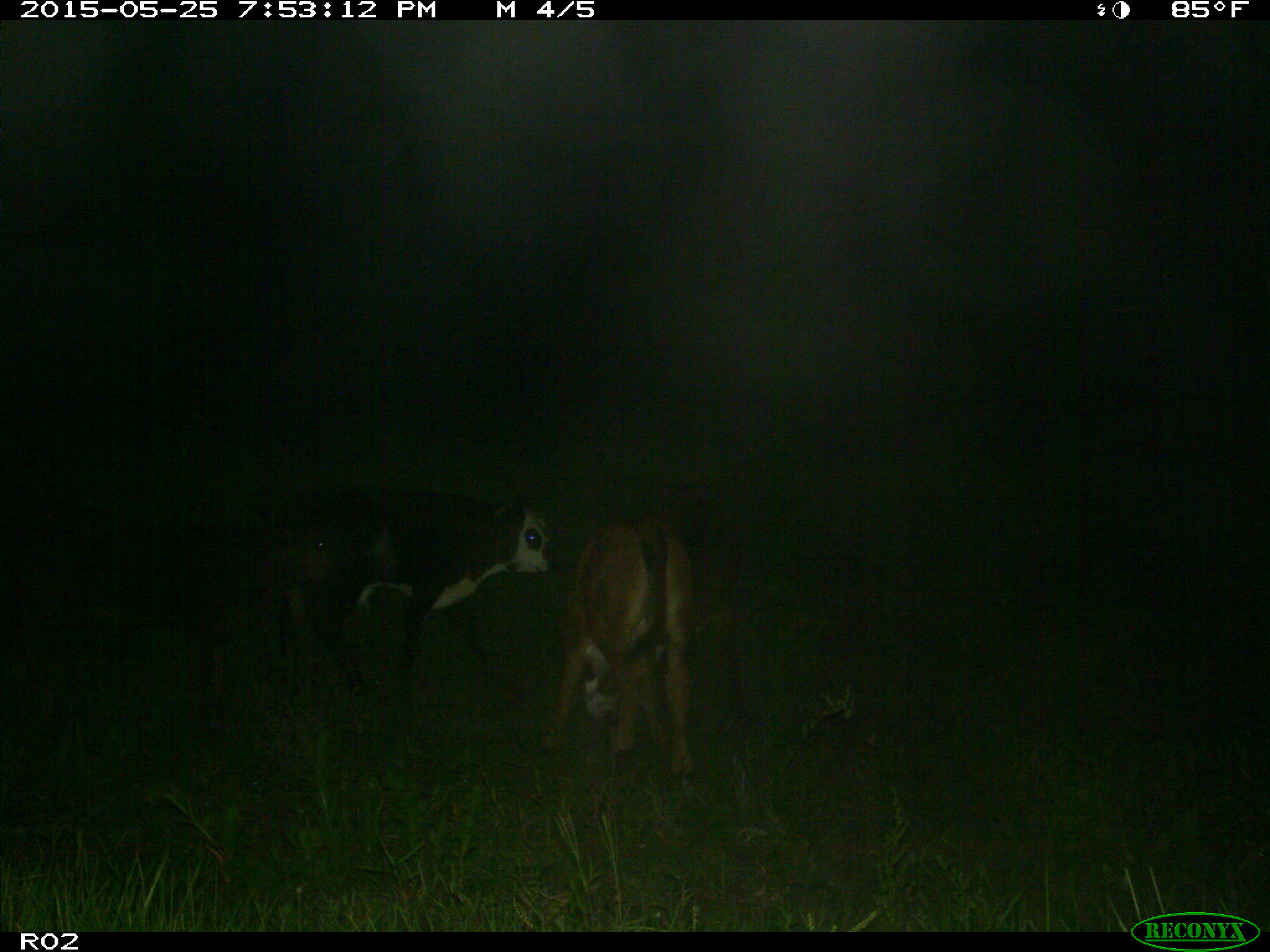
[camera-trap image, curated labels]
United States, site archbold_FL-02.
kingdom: Animalia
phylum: Chordata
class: Mammalia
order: Artiodactyla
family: Bovidae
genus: Bos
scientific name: Bos taurus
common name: domestic cow